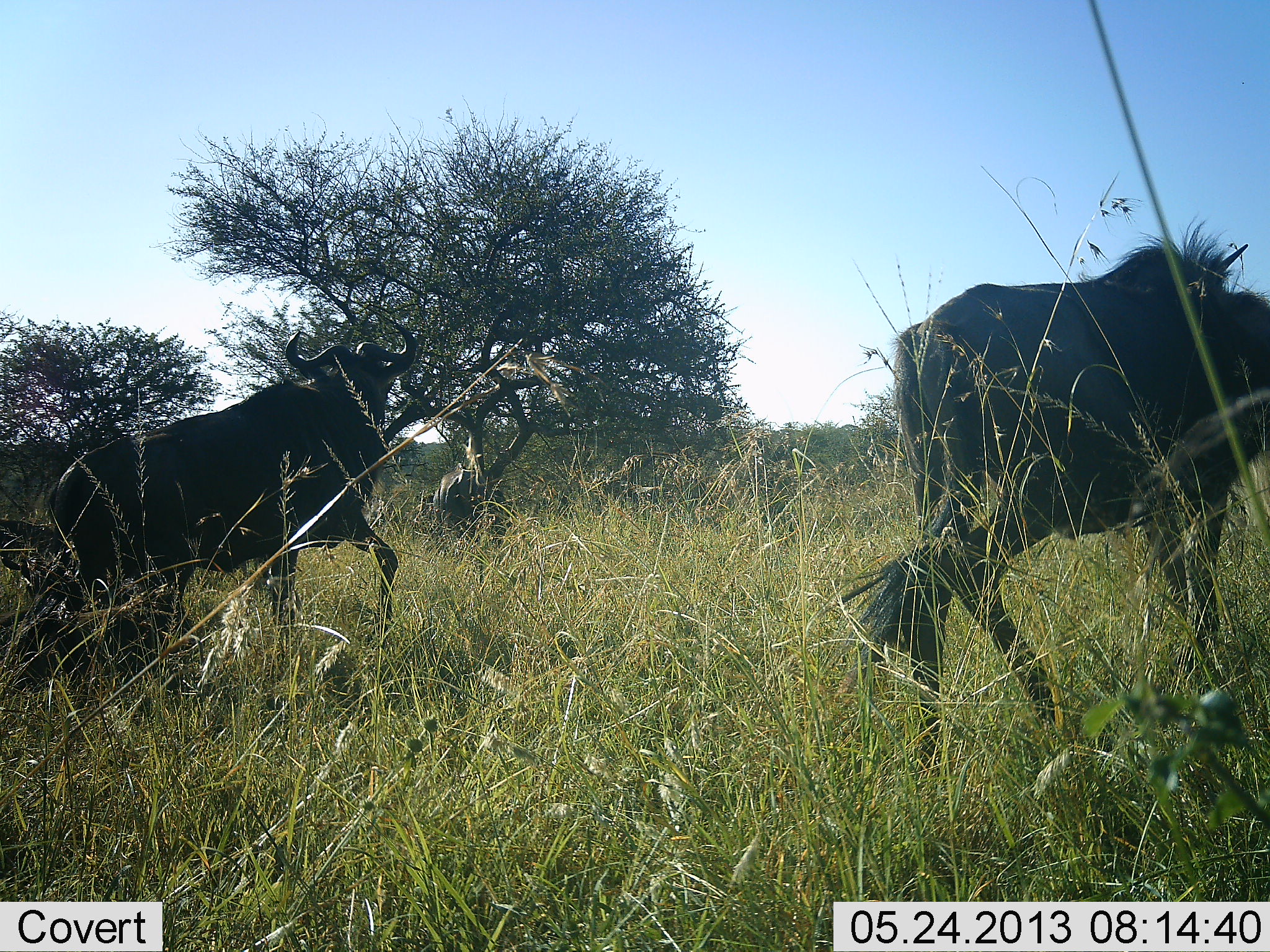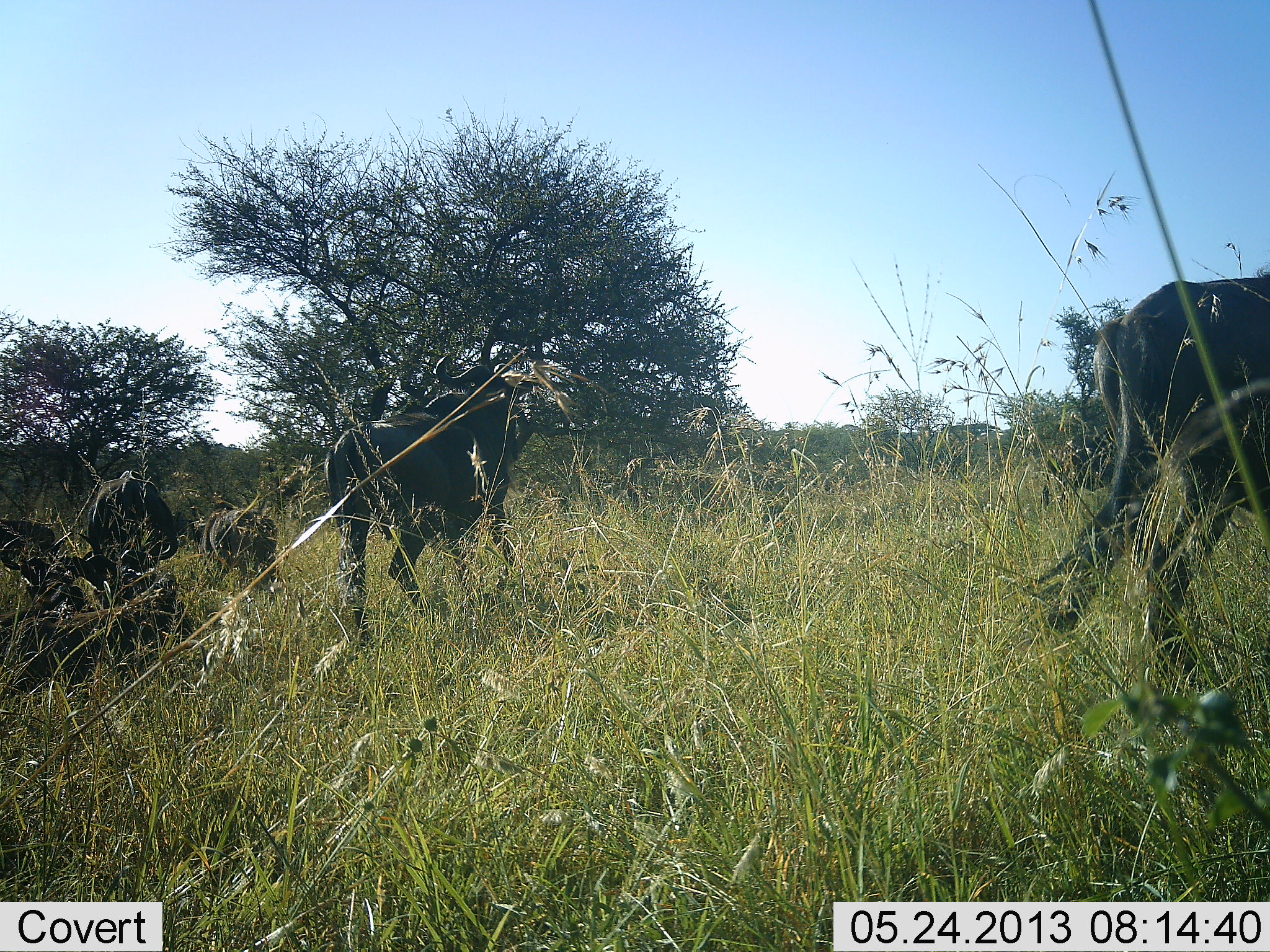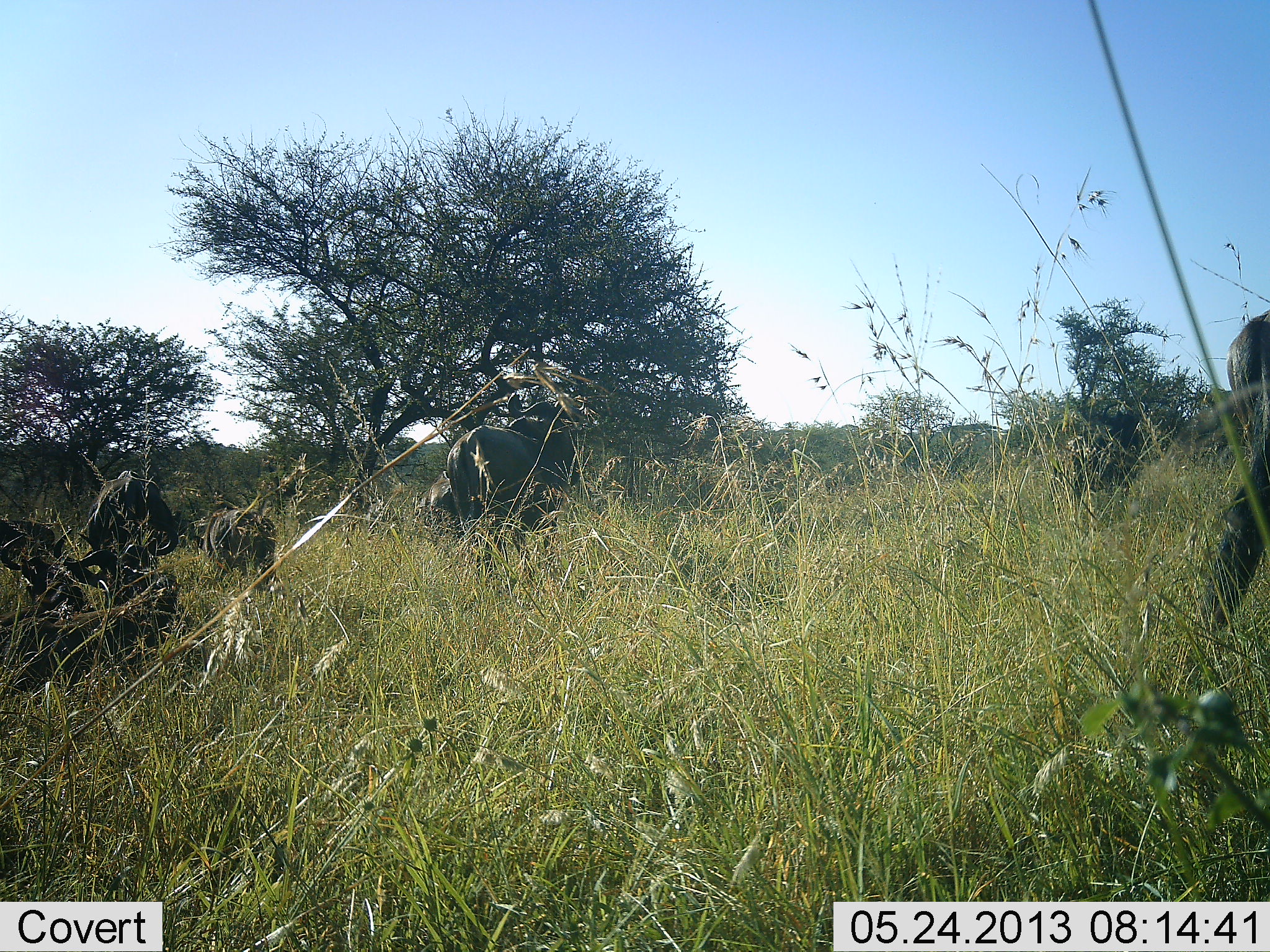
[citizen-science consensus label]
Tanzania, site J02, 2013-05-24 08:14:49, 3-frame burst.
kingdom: Animalia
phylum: Chordata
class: Mammalia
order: Artiodactyla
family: Bovidae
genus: Connochaetes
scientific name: Connochaetes taurinus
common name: blue wildebeest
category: wildebeest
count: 4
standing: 27%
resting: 17%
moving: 97%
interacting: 0%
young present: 0%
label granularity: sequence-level